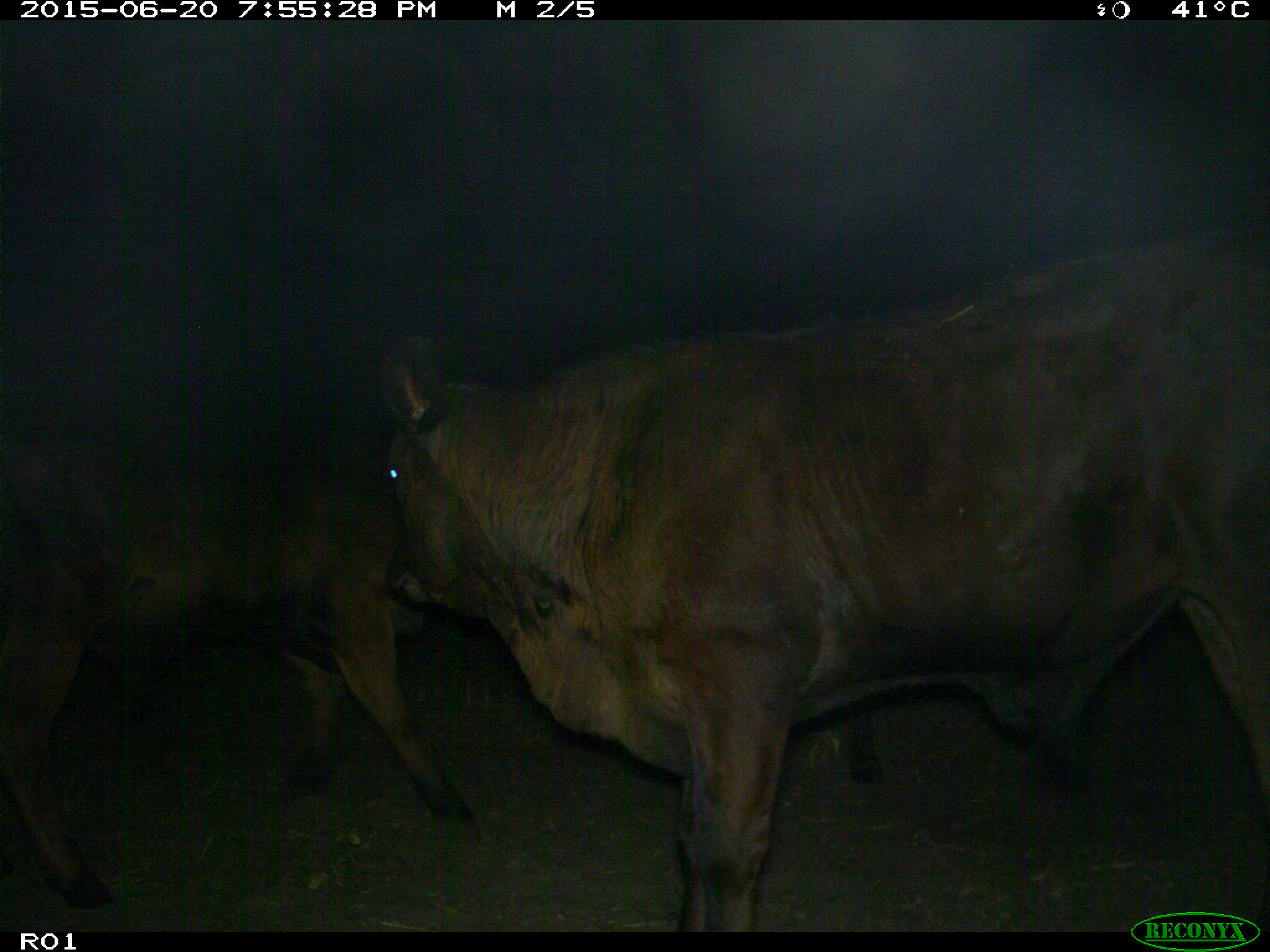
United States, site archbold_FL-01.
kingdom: Animalia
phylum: Chordata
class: Mammalia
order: Artiodactyla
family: Bovidae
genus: Bos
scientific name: Bos taurus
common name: domestic cow